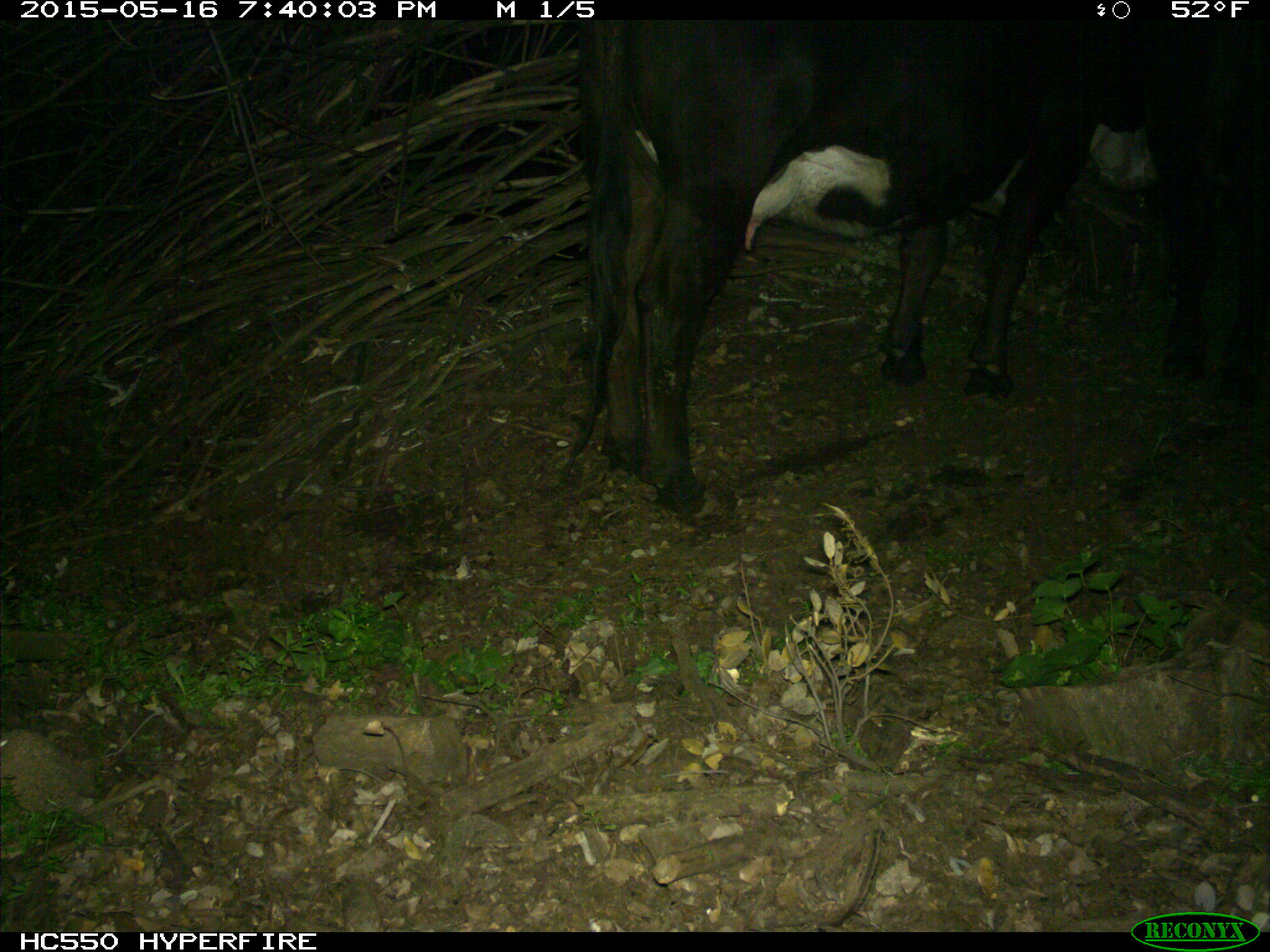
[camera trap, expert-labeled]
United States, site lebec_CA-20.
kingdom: Animalia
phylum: Chordata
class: Mammalia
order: Artiodactyla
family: Bovidae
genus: Bos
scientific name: Bos taurus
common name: domestic cow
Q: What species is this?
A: Bos taurus (domestic cow).